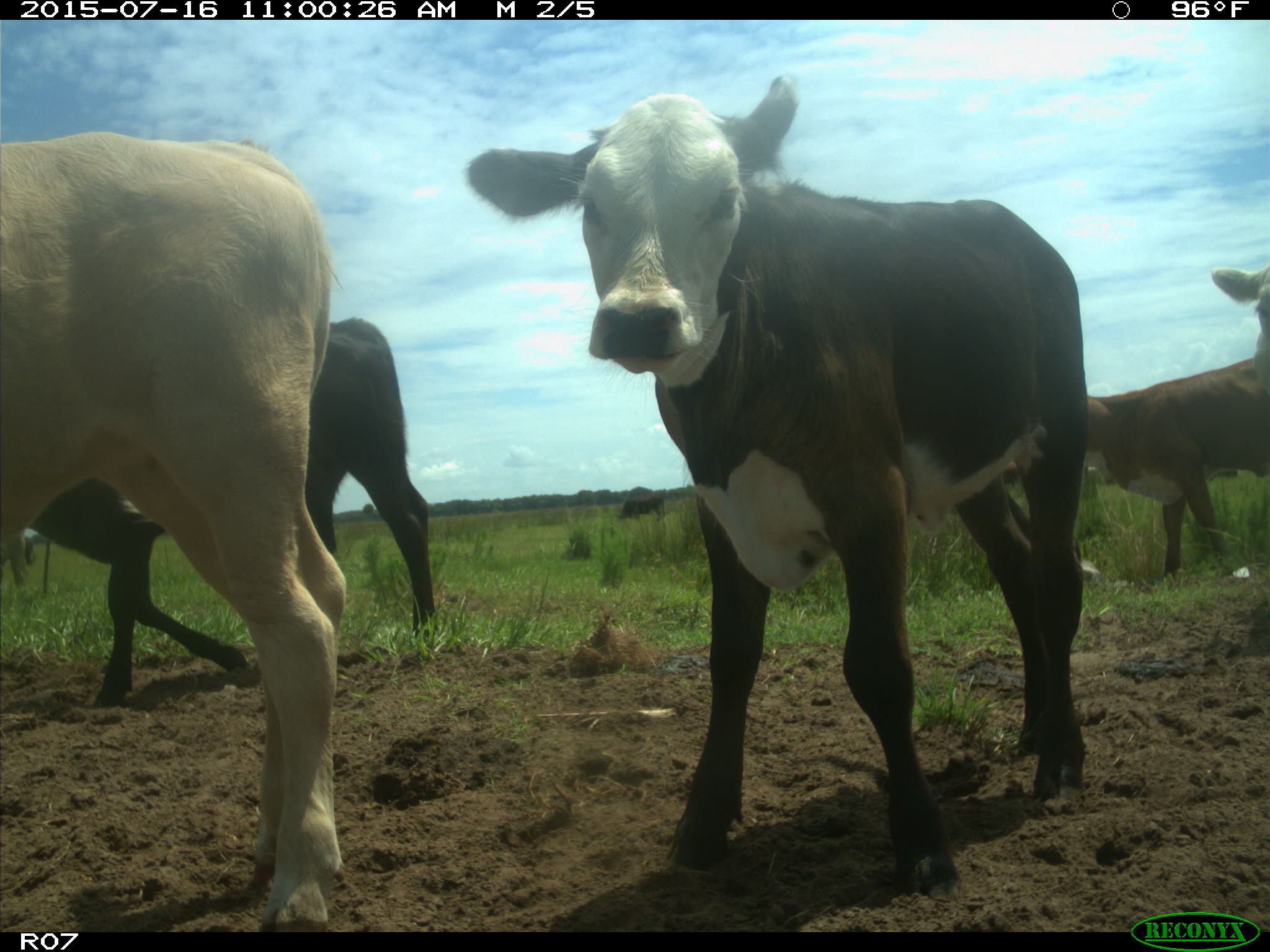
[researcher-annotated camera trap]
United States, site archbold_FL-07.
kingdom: Animalia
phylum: Chordata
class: Mammalia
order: Artiodactyla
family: Bovidae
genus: Bos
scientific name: Bos taurus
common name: domestic cow